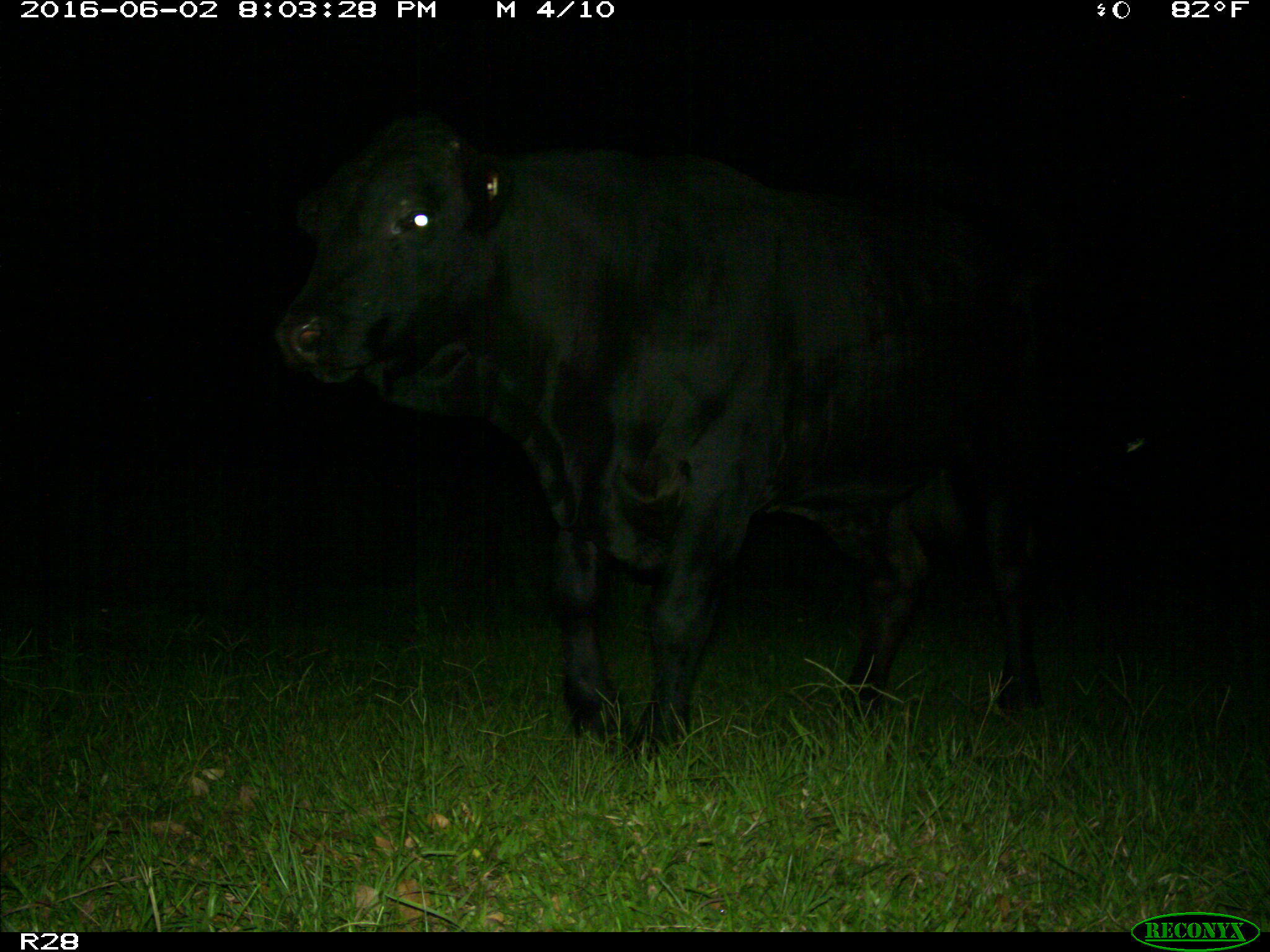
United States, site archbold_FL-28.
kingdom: Animalia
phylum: Chordata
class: Mammalia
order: Artiodactyla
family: Bovidae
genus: Bos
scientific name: Bos taurus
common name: domestic cow